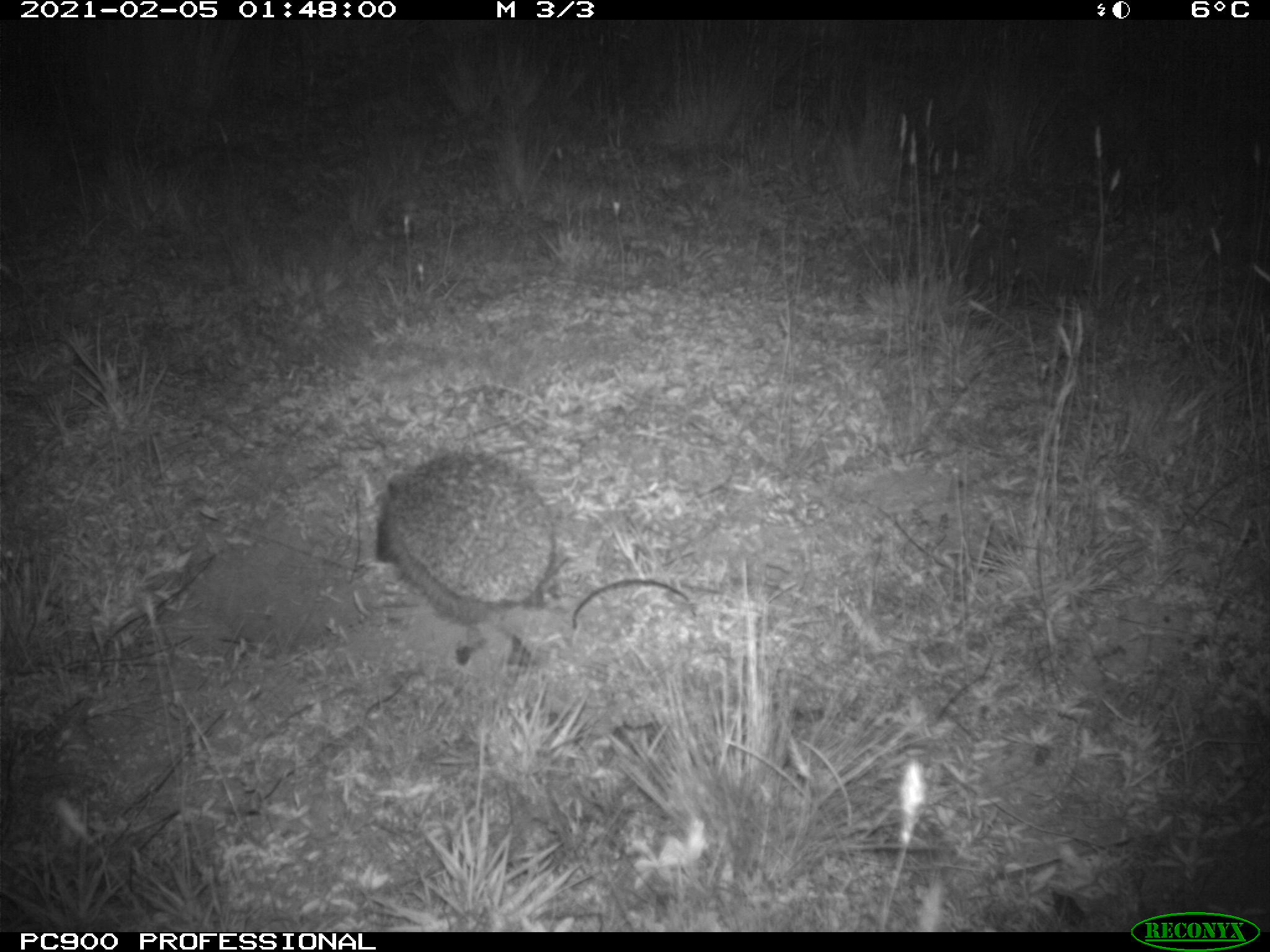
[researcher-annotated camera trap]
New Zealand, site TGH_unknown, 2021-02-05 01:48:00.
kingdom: Animalia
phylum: Chordata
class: Mammalia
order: Eulipotyphla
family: Erinaceidae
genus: Erinaceus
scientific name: Erinaceus europaeus europaeus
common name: european hedgehog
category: hedgehog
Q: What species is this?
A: Hedgehog (european hedgehog) (Erinaceus europaeus europaeus).